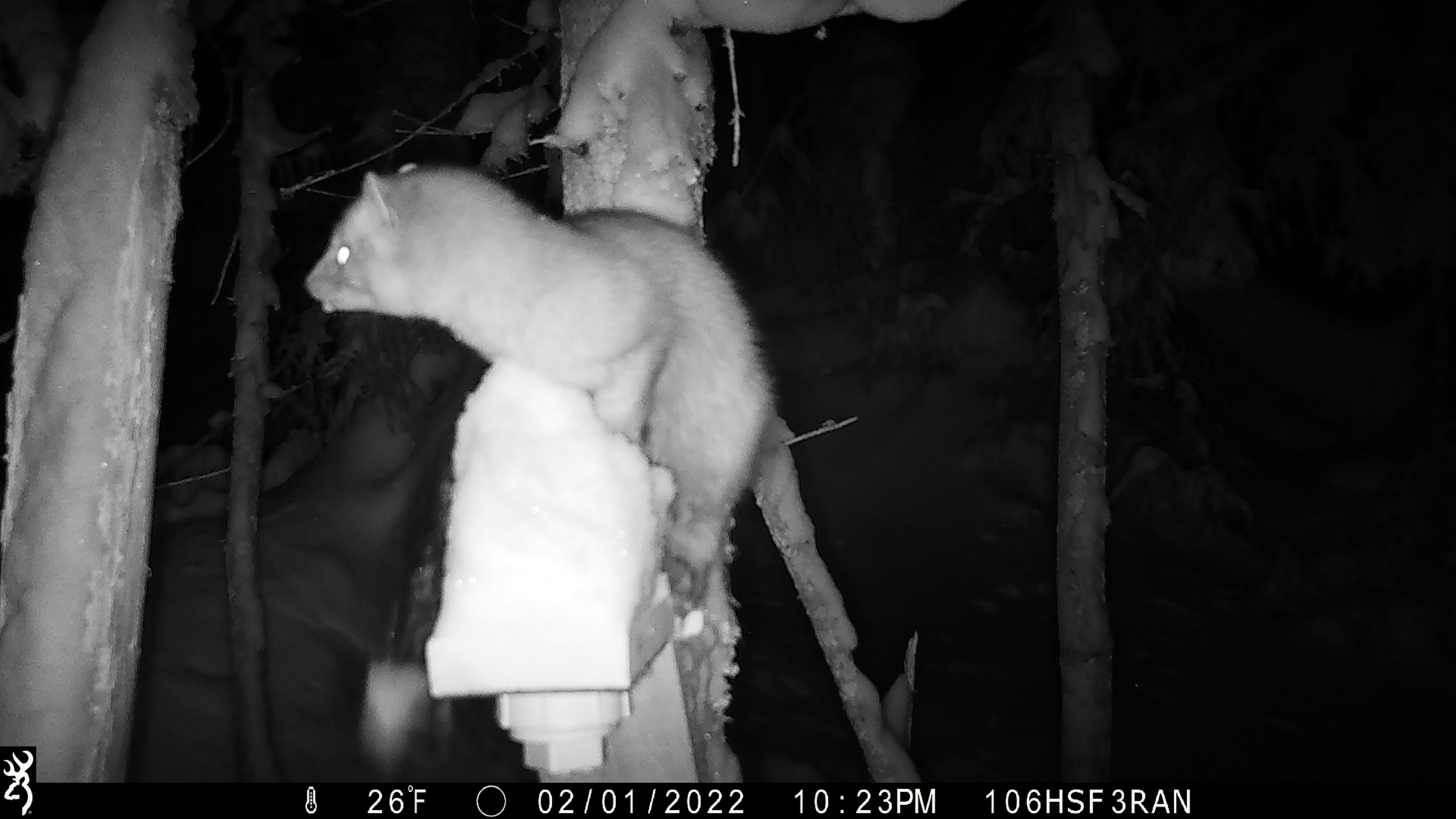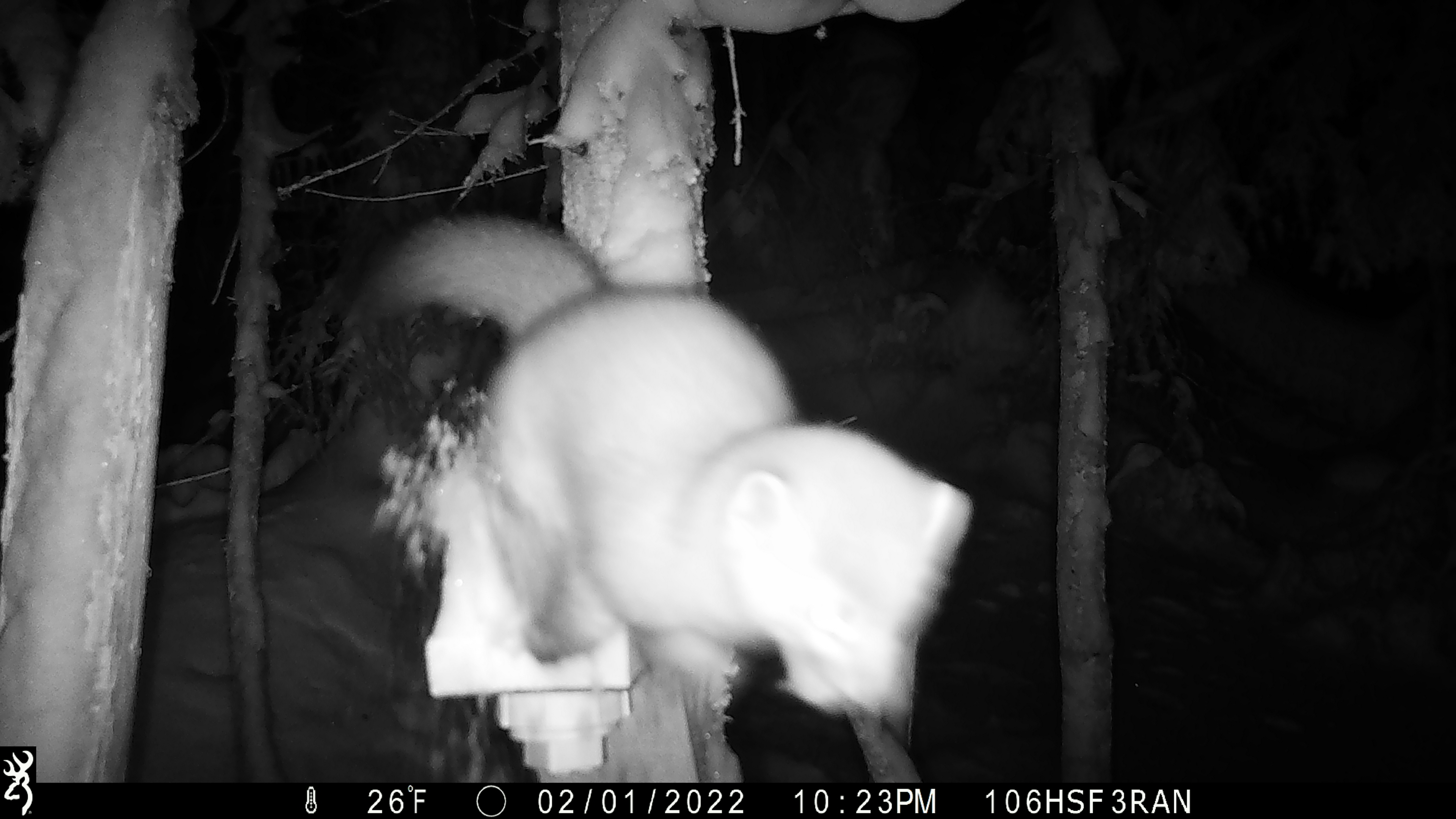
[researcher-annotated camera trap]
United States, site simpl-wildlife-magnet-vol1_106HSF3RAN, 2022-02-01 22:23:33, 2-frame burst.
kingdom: Animalia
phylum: Chordata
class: Mammalia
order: Carnivora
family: Mustelidae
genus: Martes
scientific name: Martes americana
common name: american marten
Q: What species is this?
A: American marten (Martes americana).